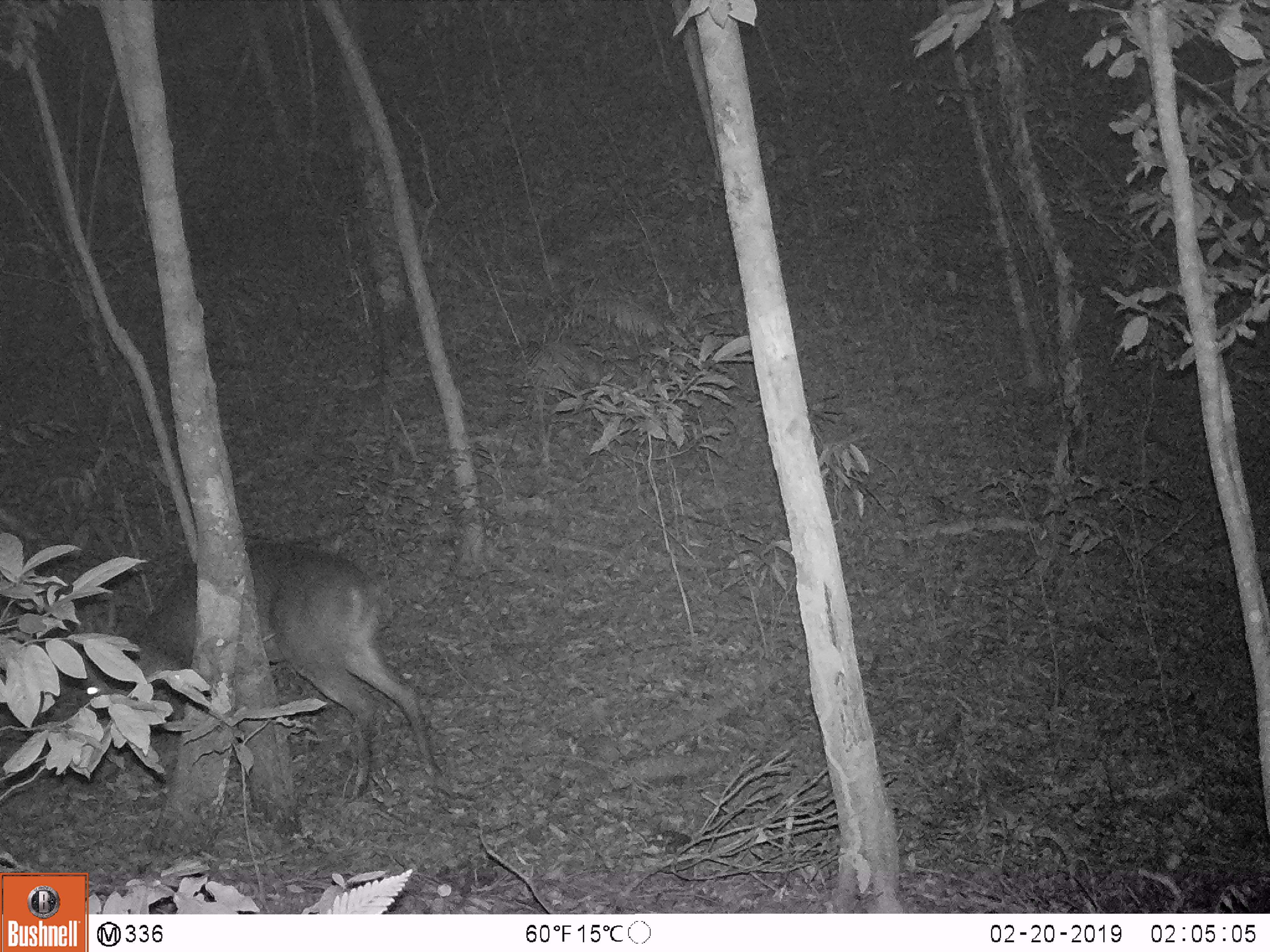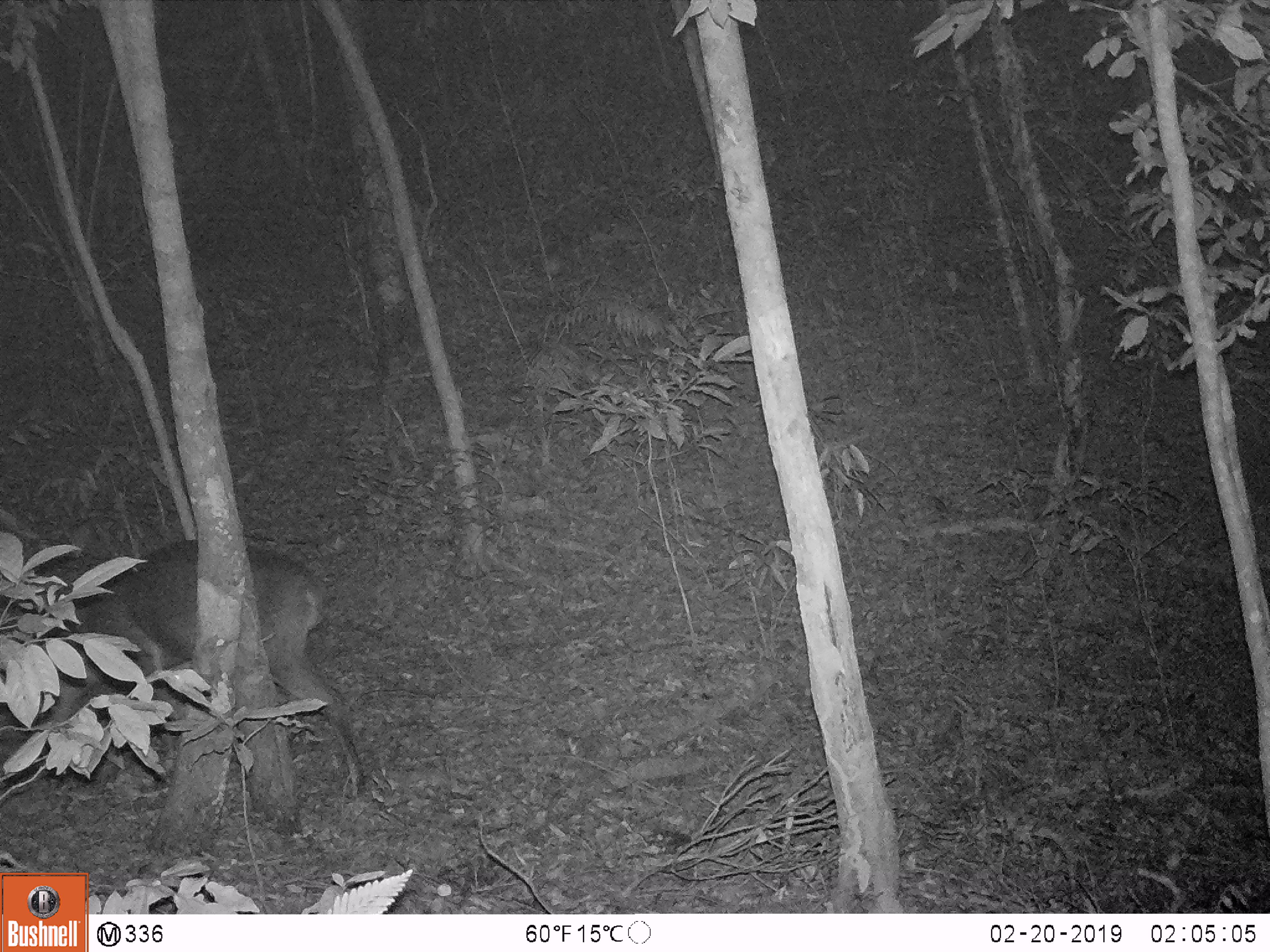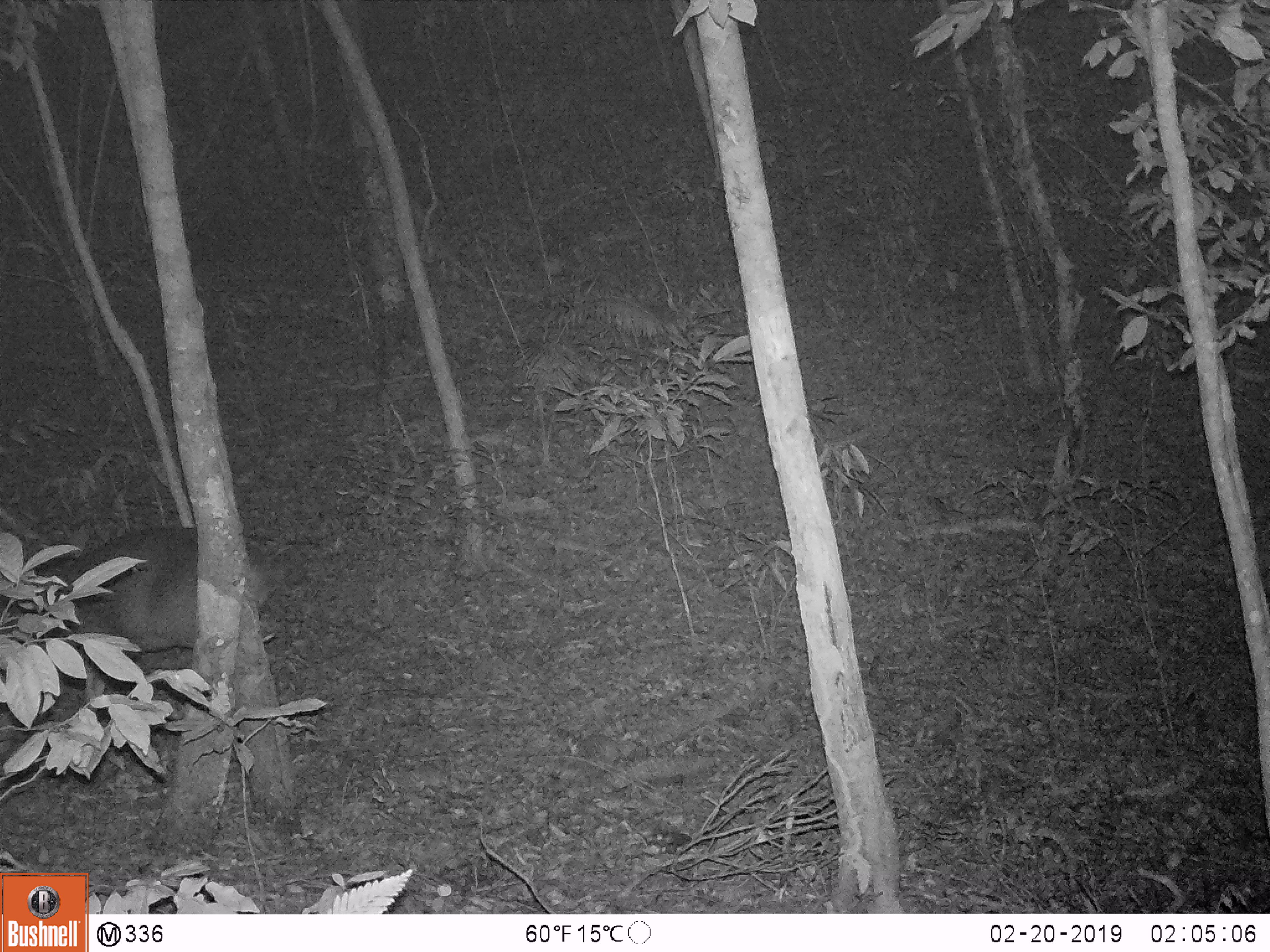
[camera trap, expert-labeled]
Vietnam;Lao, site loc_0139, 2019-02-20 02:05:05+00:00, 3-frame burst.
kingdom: Animalia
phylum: Chordata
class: Mammalia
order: Artiodactyla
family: Cervidae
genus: Muntiacus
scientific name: Muntiacus vuquangensis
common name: large-antlered muntjac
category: large antlered muntjac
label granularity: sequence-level